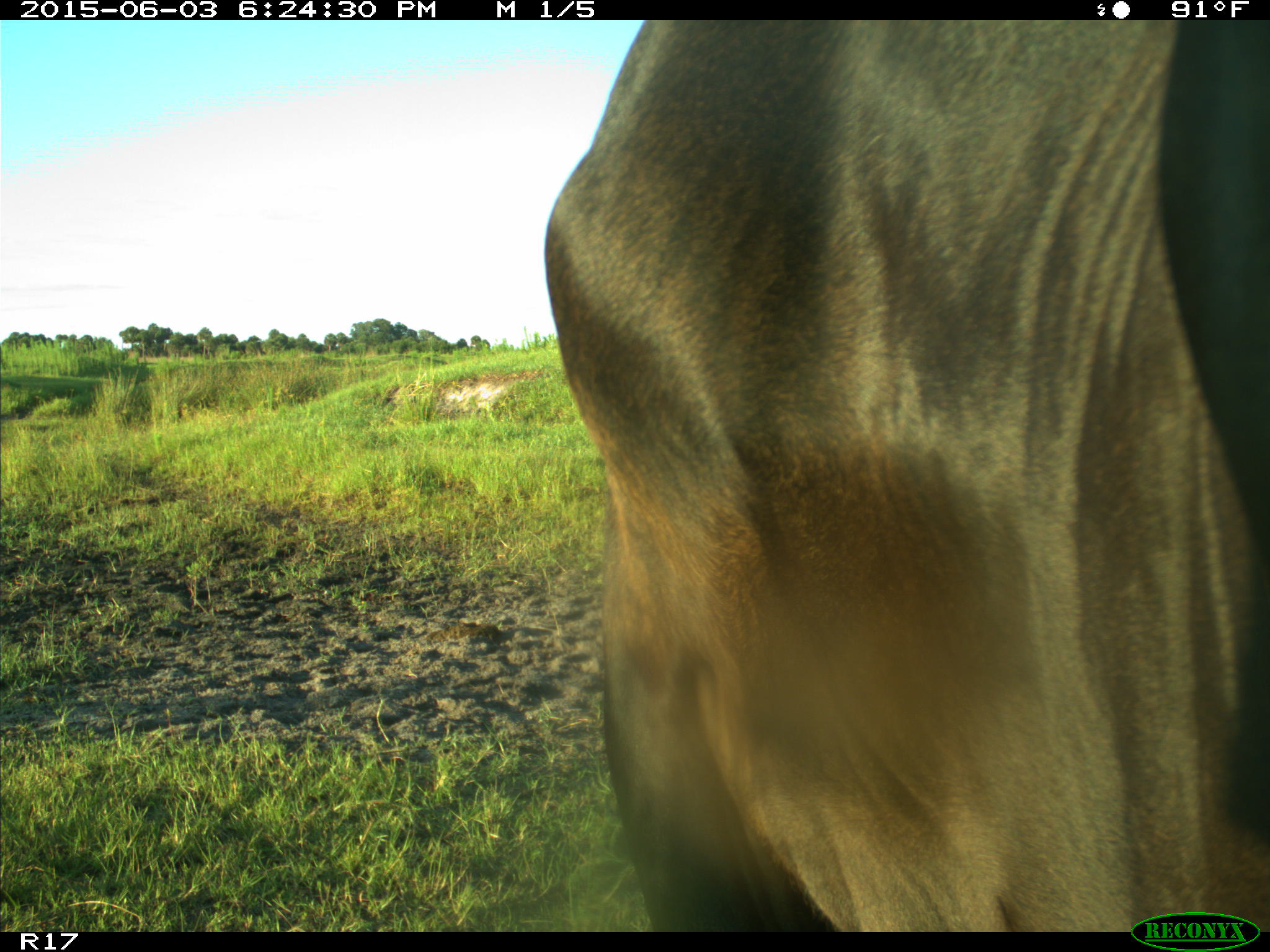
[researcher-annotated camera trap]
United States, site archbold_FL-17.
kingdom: Animalia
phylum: Chordata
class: Mammalia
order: Artiodactyla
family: Bovidae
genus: Bos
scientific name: Bos taurus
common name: domestic cow